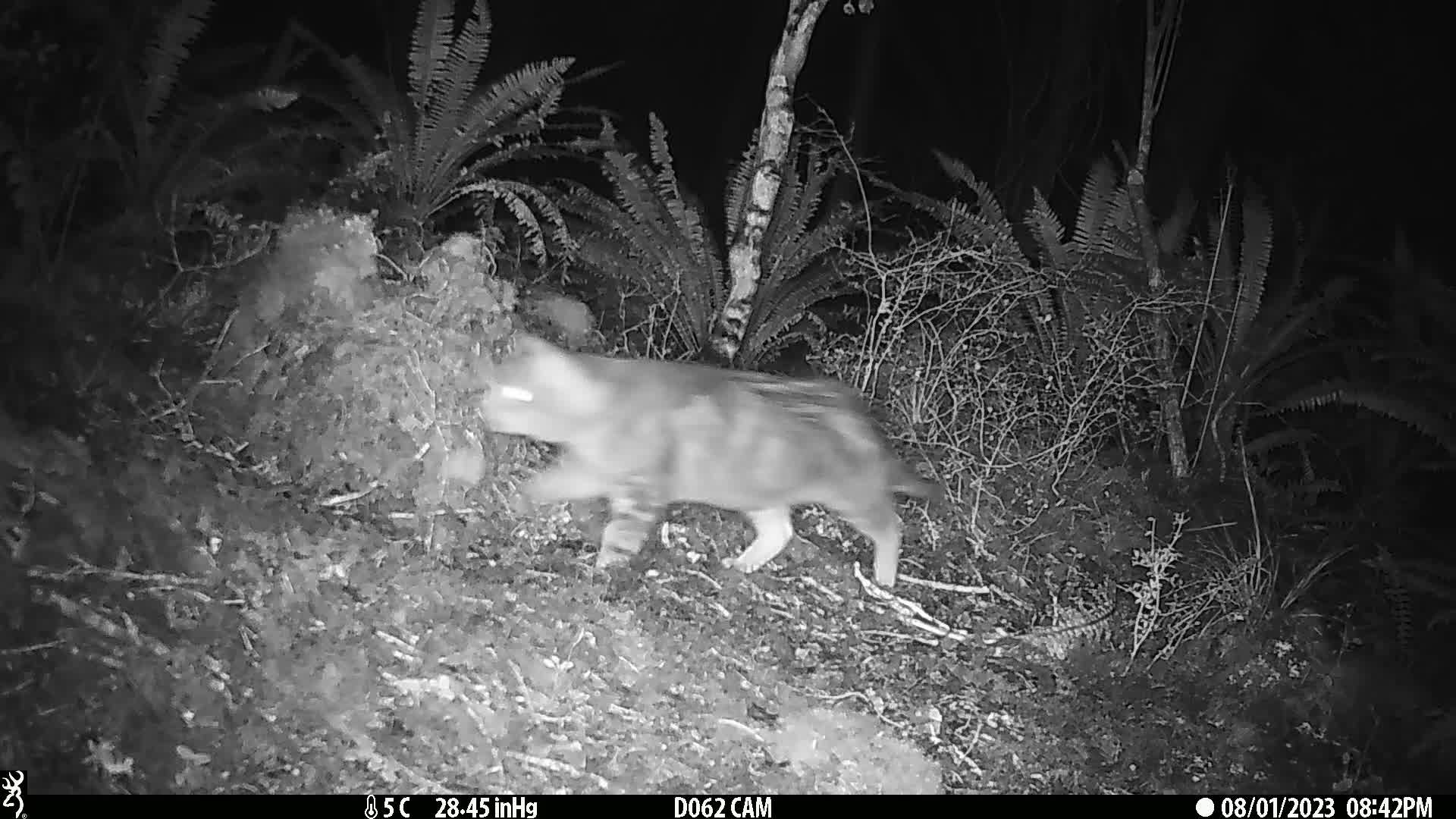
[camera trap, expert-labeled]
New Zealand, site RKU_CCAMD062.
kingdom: Animalia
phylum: Chordata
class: Mammalia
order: Carnivora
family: Felidae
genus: Felis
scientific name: Felis catus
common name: domestic cat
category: cat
Cat (domestic cat) (Felis catus).